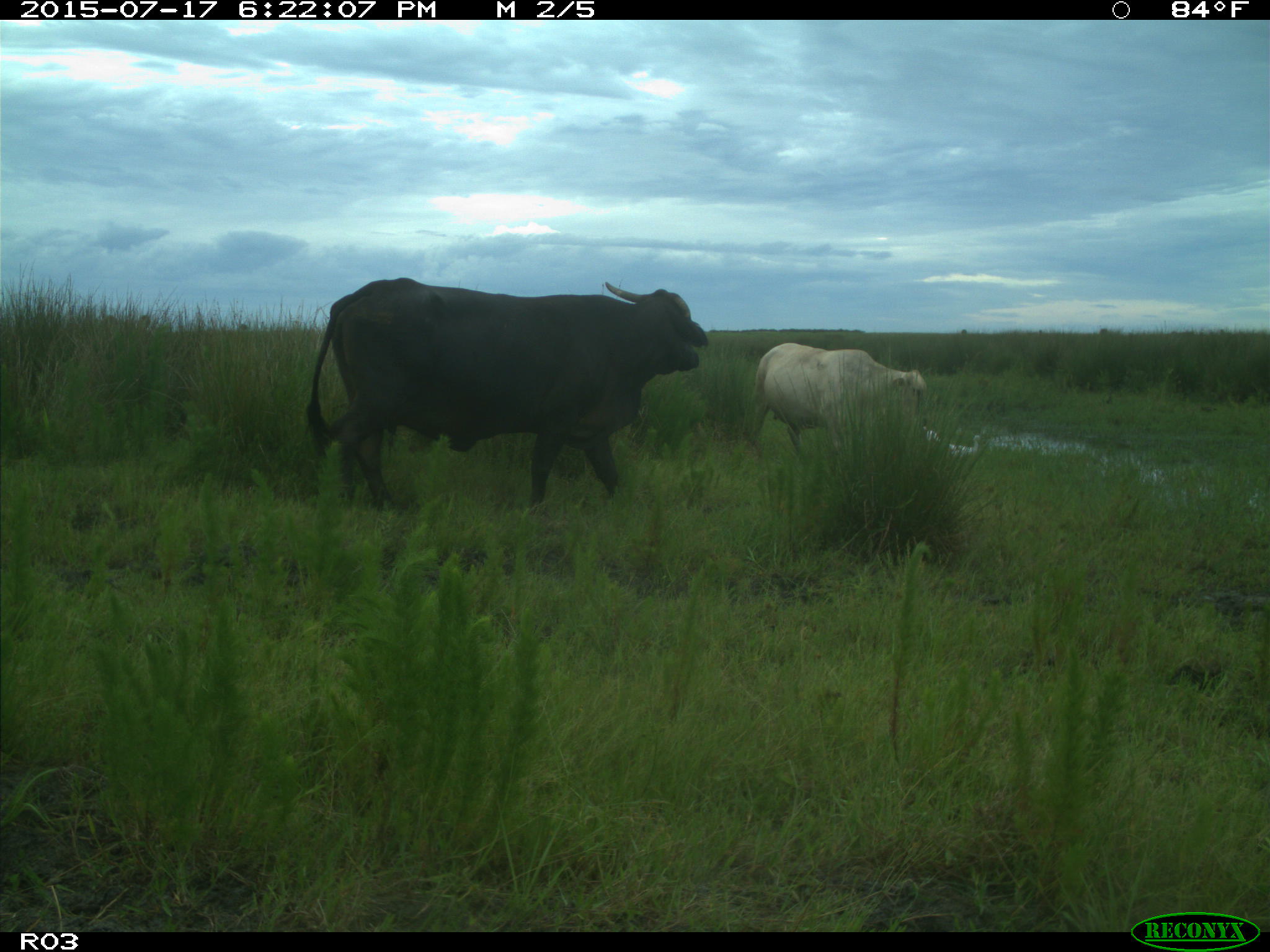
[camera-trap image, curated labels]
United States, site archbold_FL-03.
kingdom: Animalia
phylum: Chordata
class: Mammalia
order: Artiodactyla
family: Bovidae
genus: Bos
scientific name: Bos taurus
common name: domestic cow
Bos taurus (domestic cow).